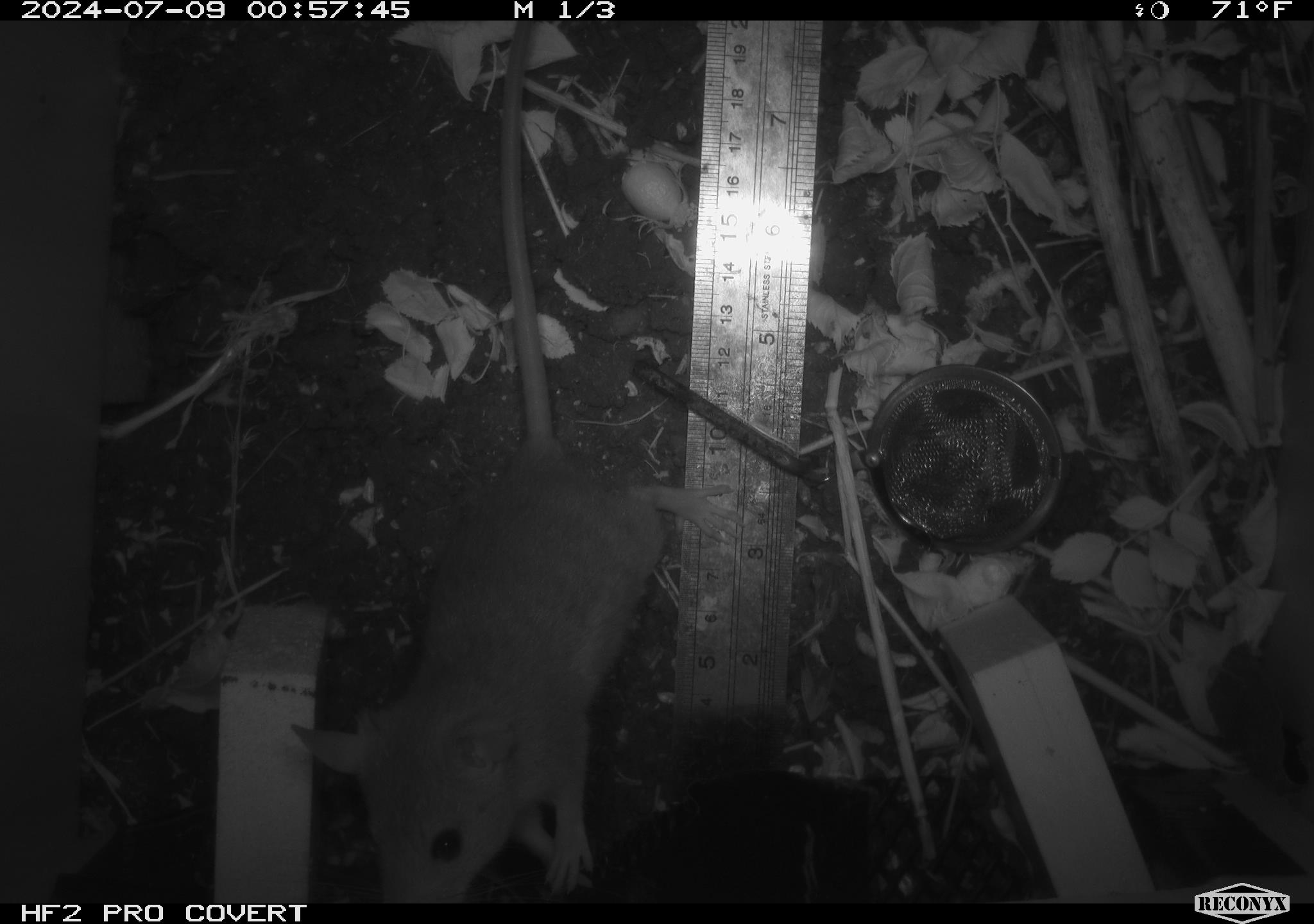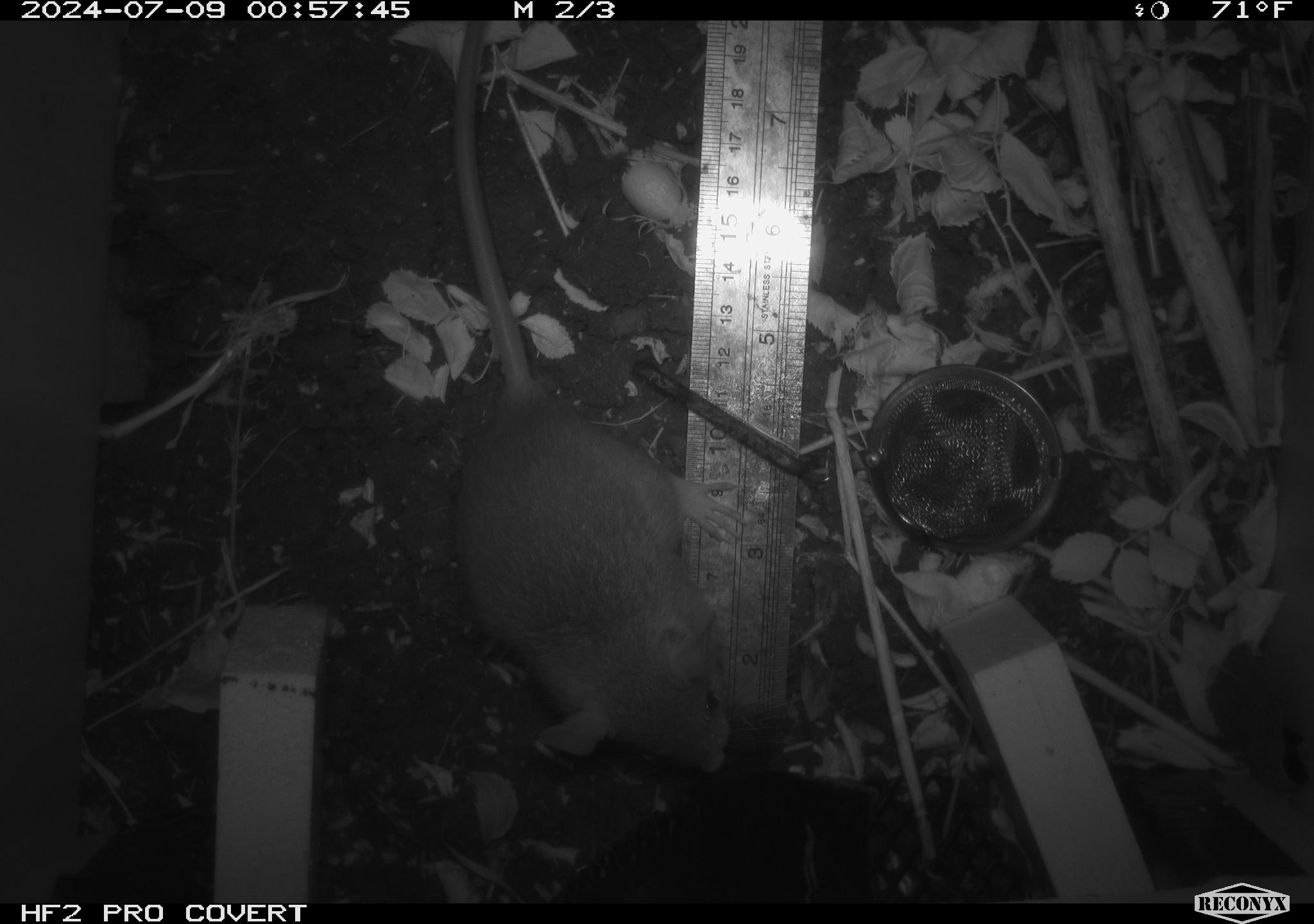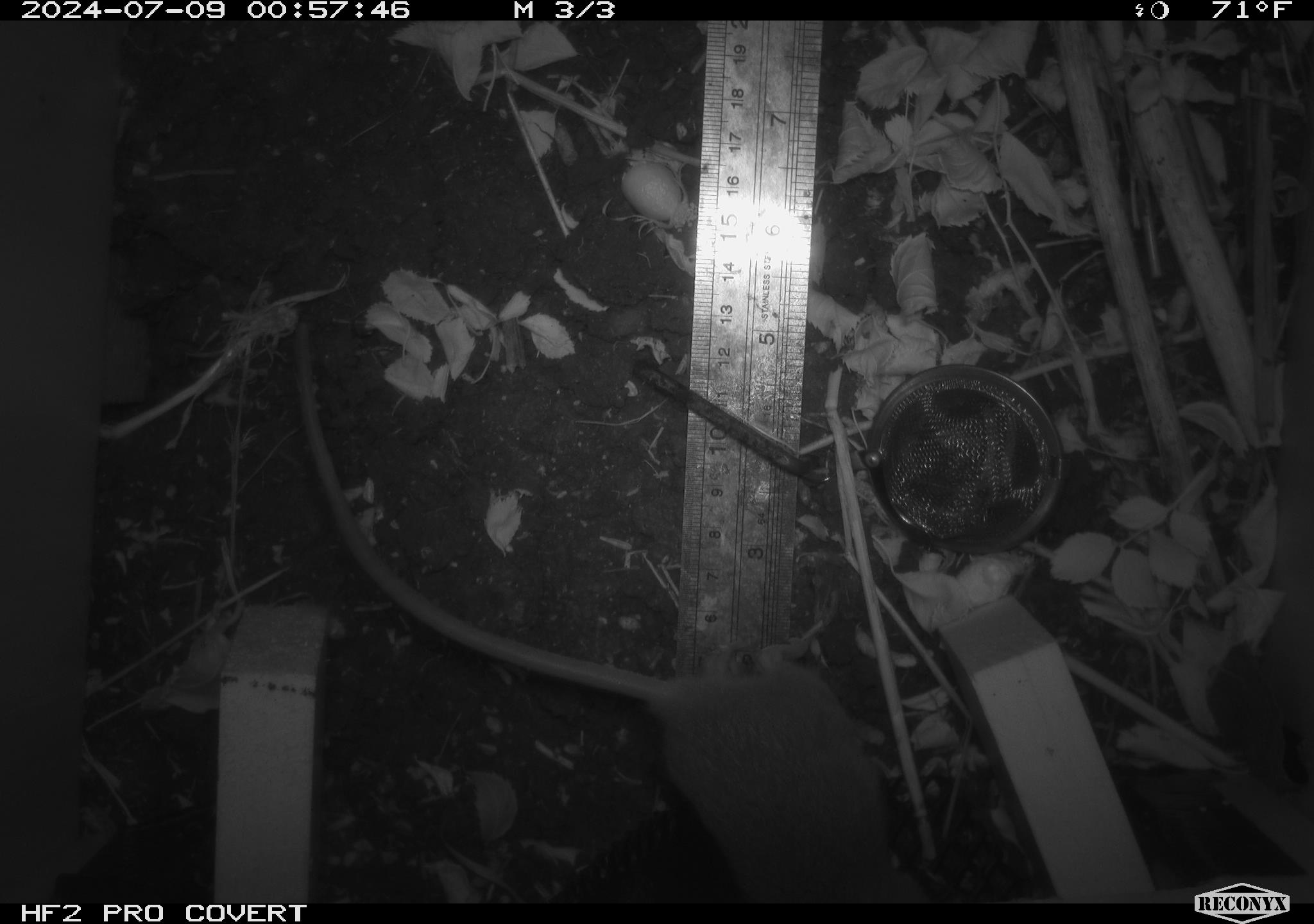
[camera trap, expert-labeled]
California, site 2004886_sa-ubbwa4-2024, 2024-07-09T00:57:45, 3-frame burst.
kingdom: Animalia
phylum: Chordata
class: Mammalia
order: Rodentia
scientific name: Rodentia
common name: woodrat or rat or mouse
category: woodrat or rat or mouse species